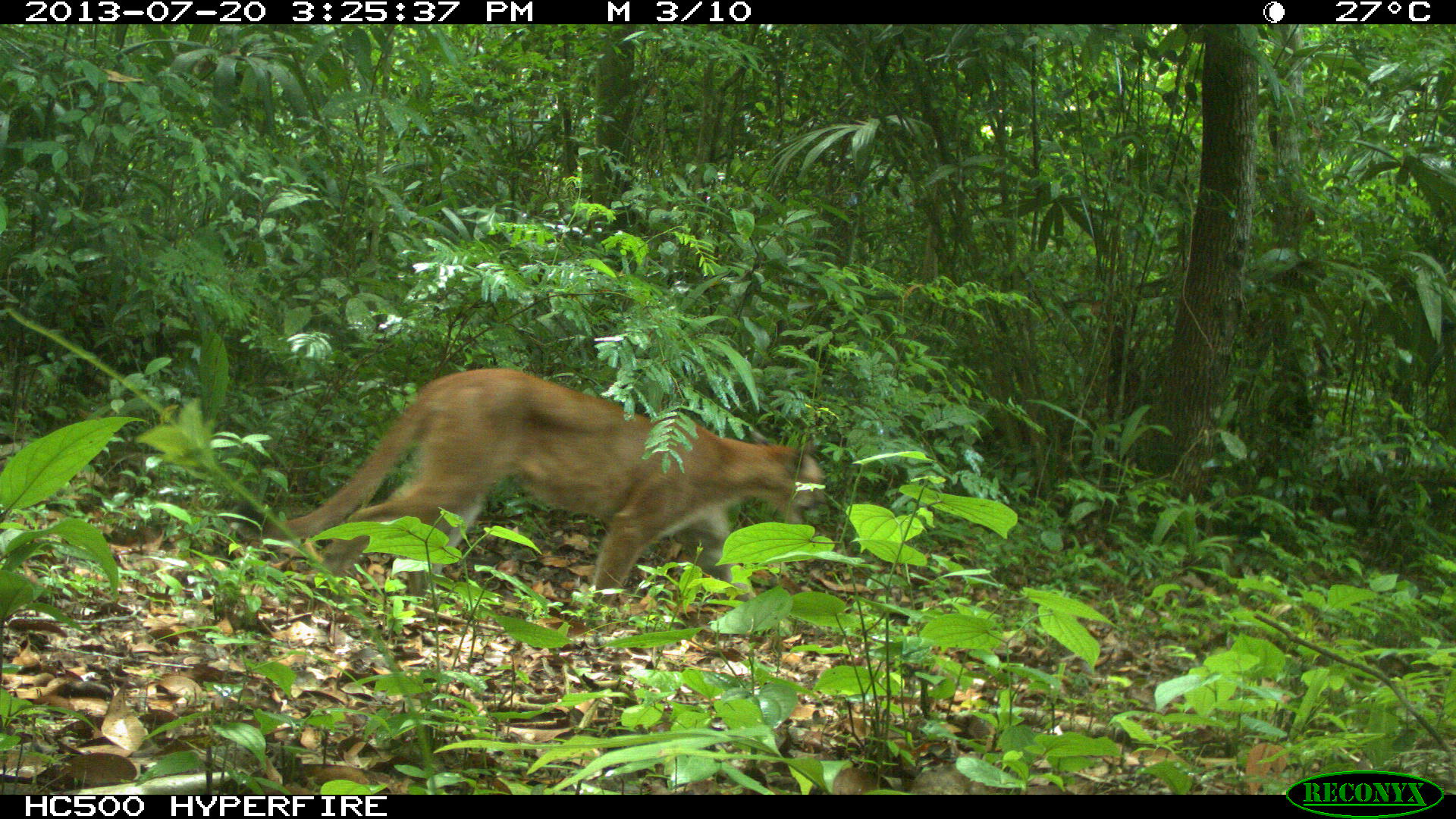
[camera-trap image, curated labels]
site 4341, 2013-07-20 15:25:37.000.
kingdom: Animalia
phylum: Chordata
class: Mammalia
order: Carnivora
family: Felidae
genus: Puma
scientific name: Puma concolor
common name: mountain lion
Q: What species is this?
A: Puma concolor (mountain lion).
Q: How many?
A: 1.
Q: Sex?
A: Male.